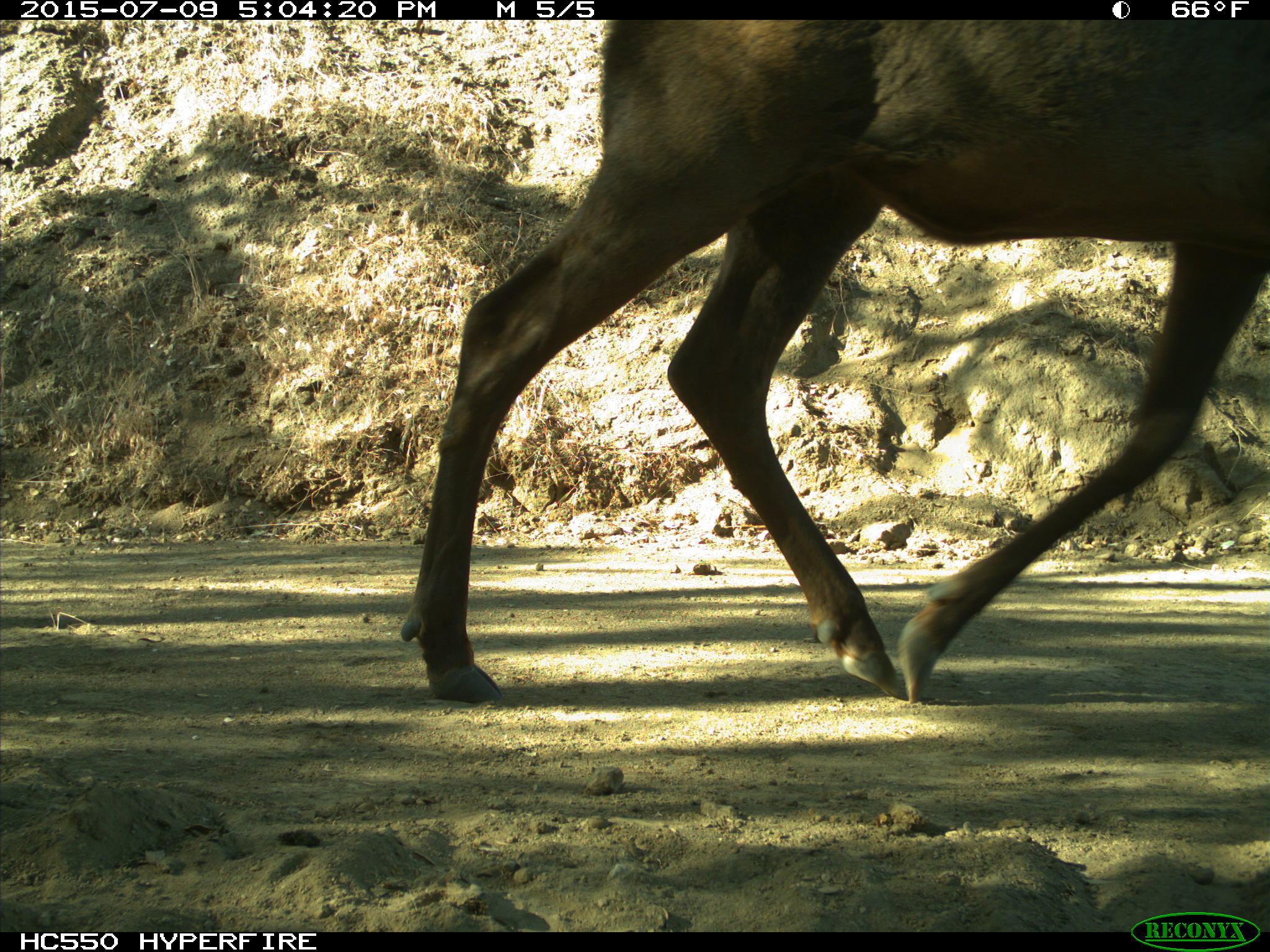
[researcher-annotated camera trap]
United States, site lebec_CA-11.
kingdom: Animalia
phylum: Chordata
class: Mammalia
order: Artiodactyla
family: Cervidae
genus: Cervus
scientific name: Cervus canadensis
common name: elk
Cervus canadensis (elk).